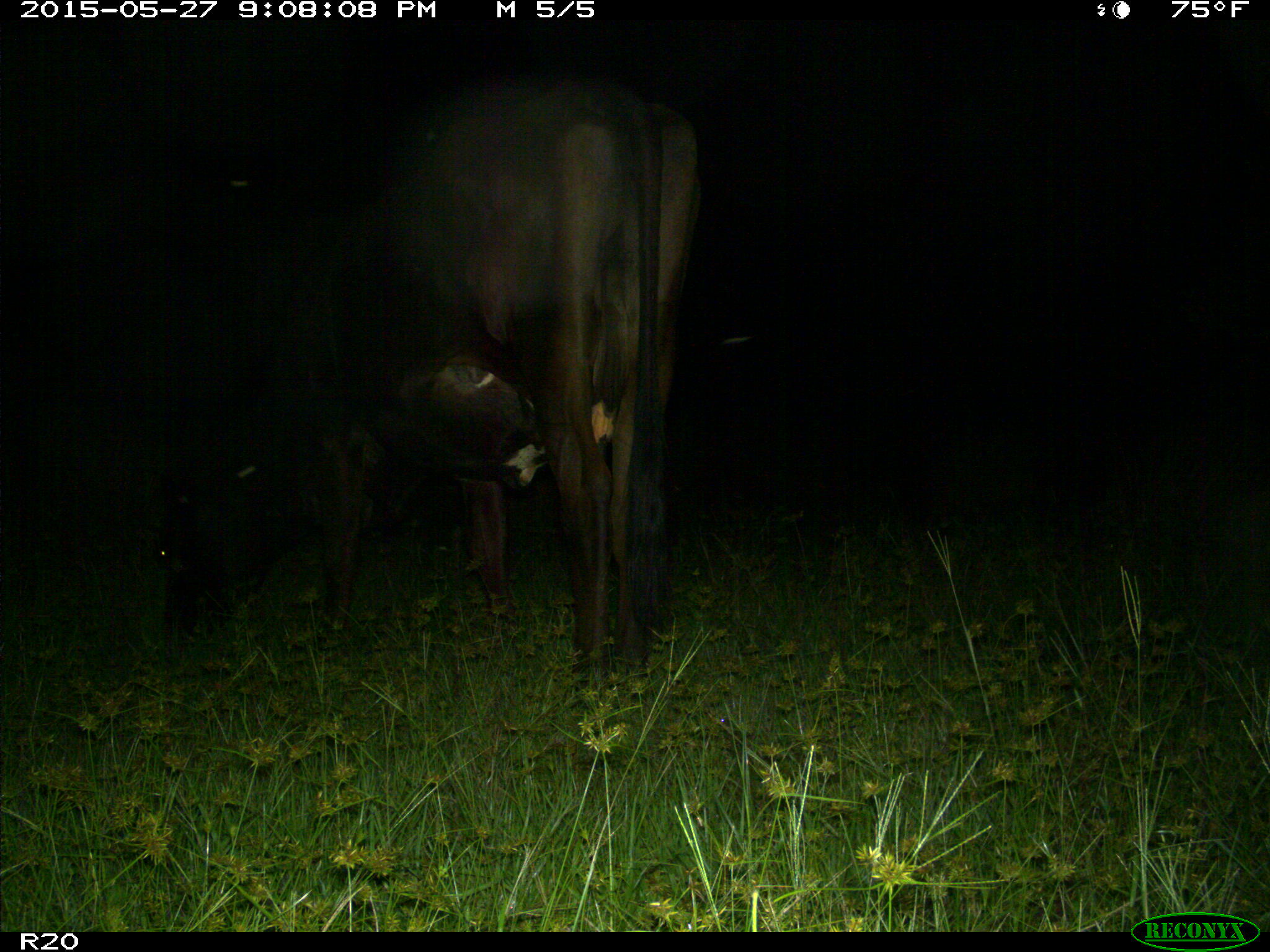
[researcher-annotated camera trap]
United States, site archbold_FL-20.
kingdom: Animalia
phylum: Chordata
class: Mammalia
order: Artiodactyla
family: Bovidae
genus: Bos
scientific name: Bos taurus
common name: domestic cow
Bos taurus (domestic cow).